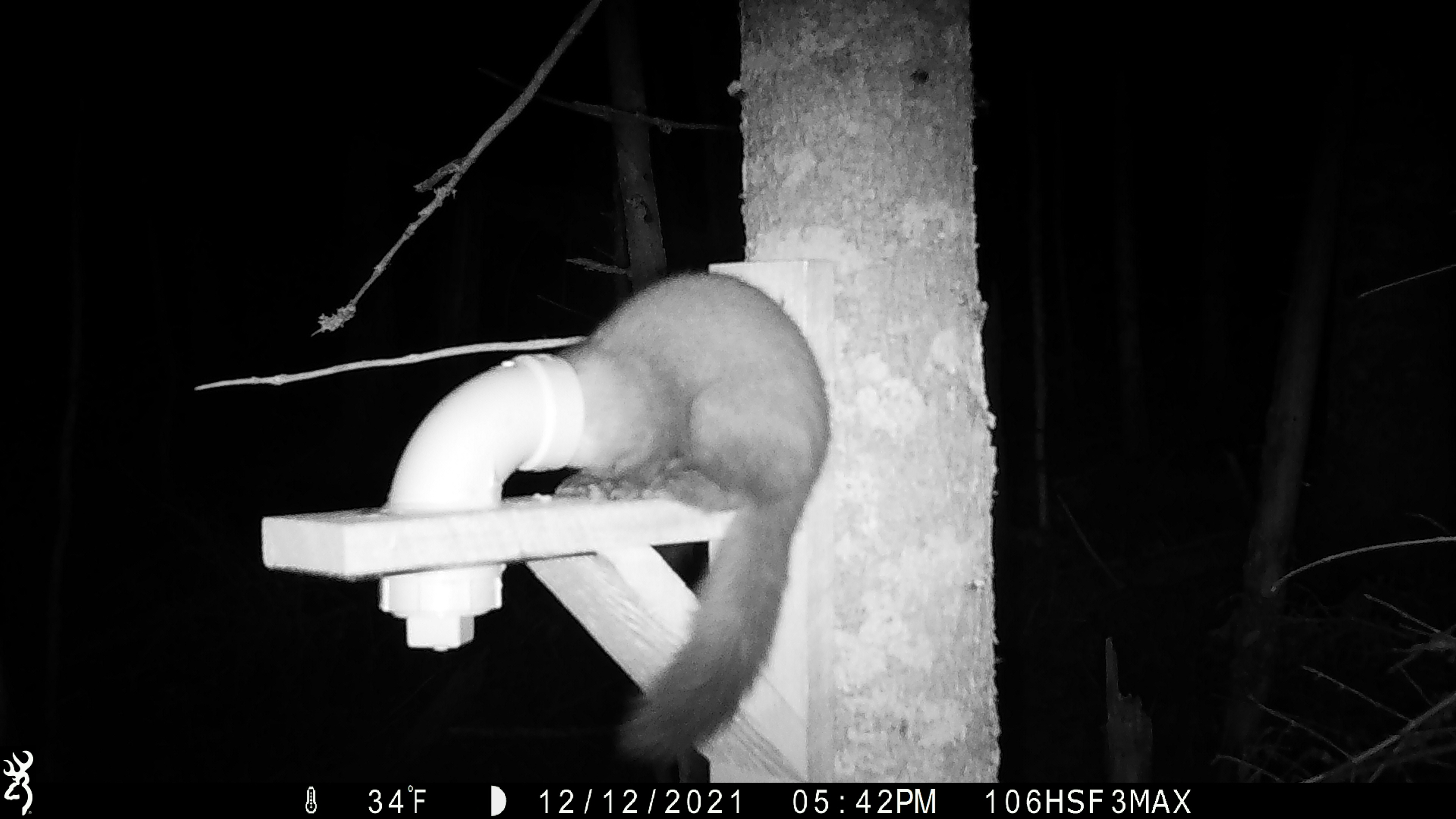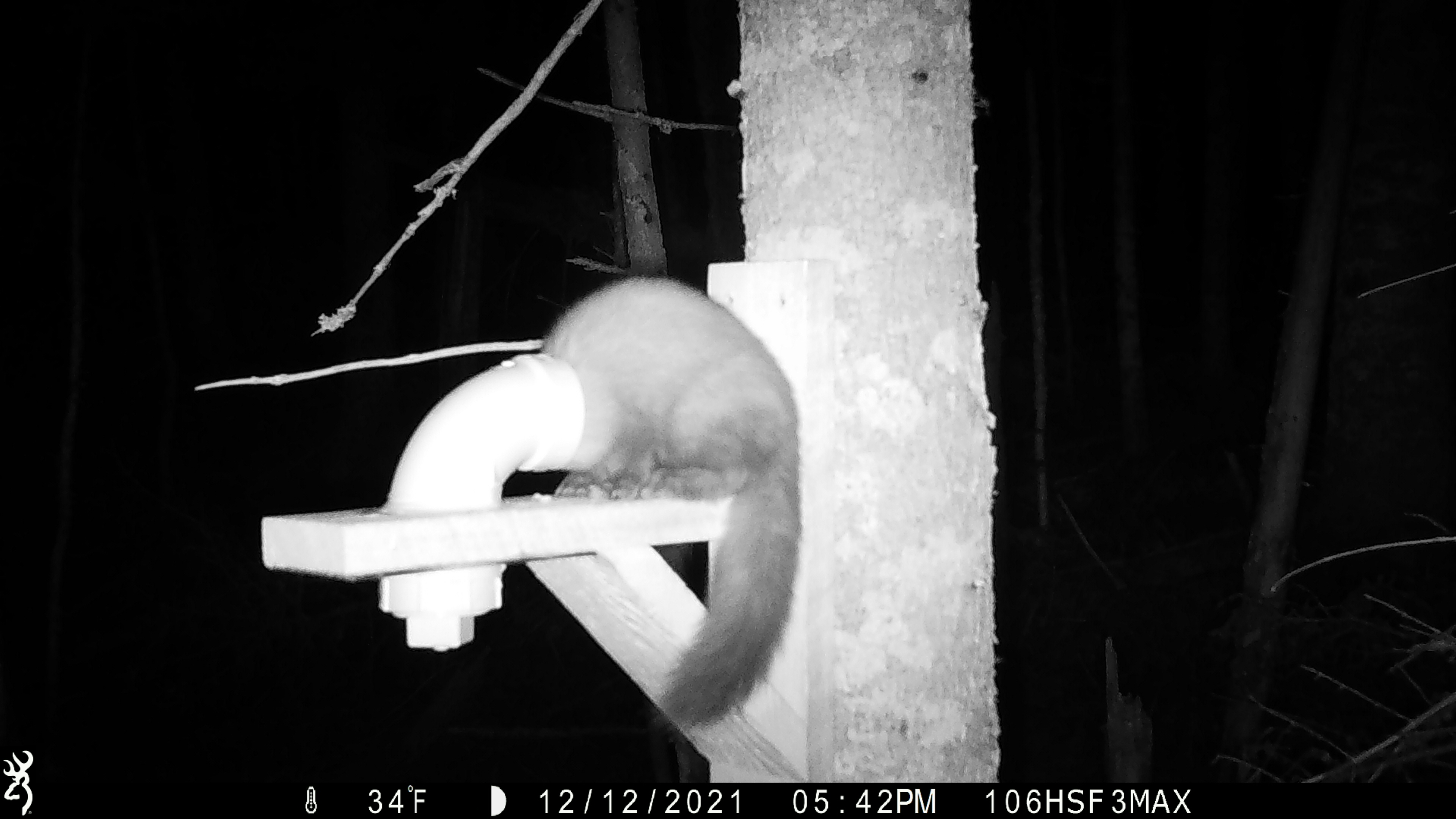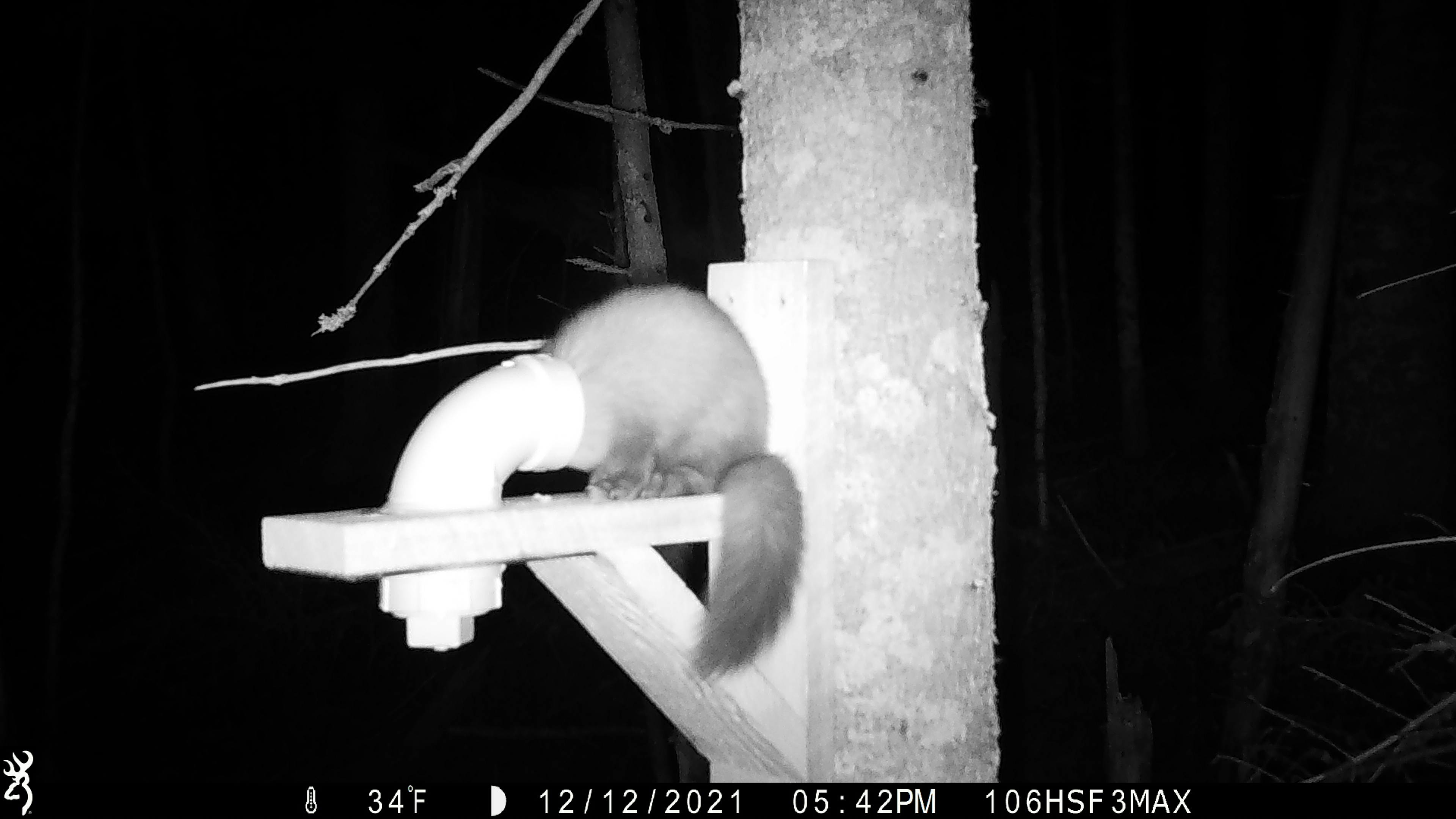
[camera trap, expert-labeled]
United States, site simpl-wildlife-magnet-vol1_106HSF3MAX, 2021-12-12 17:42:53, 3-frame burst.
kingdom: Animalia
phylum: Chordata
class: Mammalia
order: Carnivora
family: Mustelidae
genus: Martes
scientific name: Martes americana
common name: american marten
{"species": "american marten (Martes americana)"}